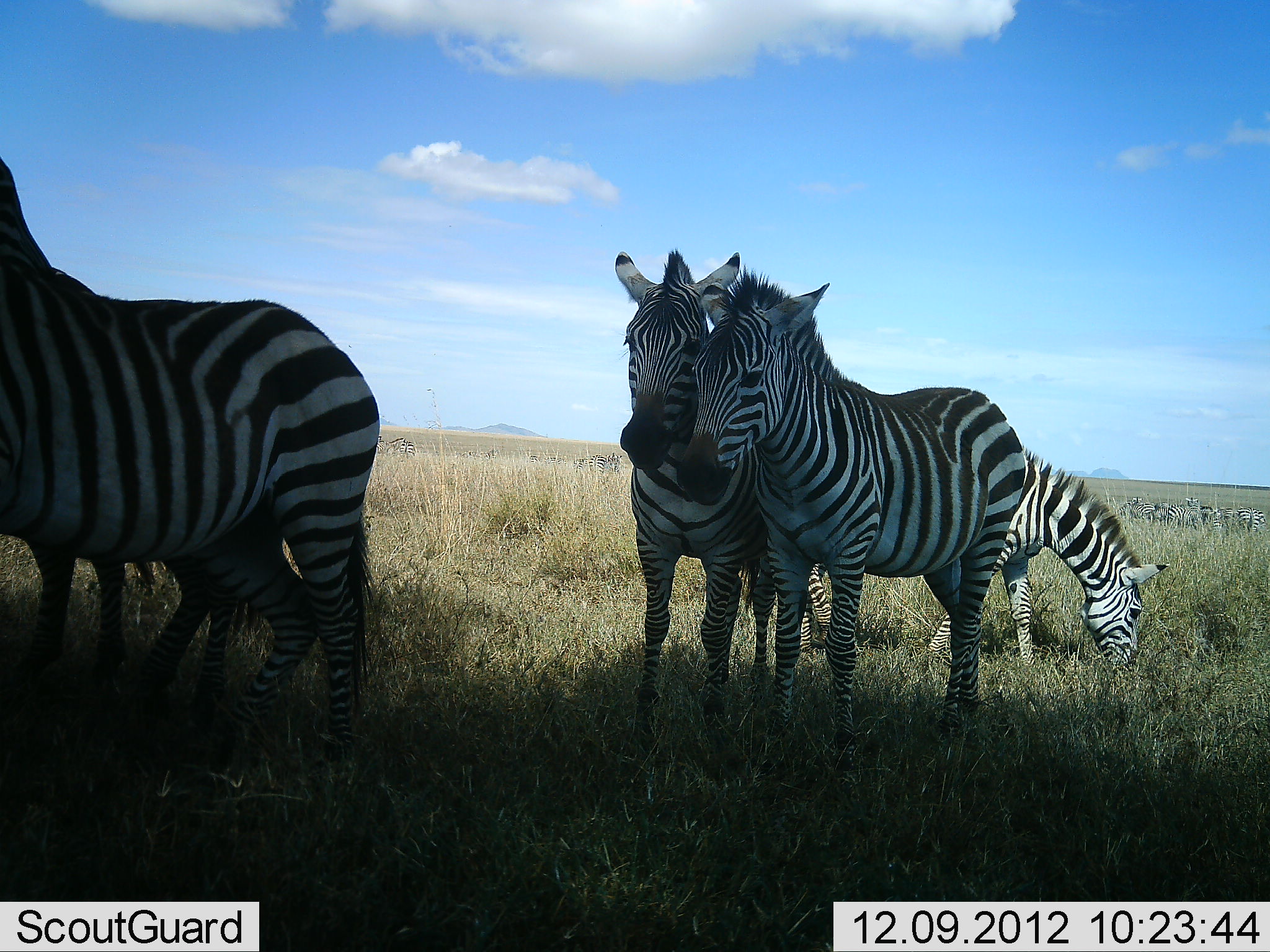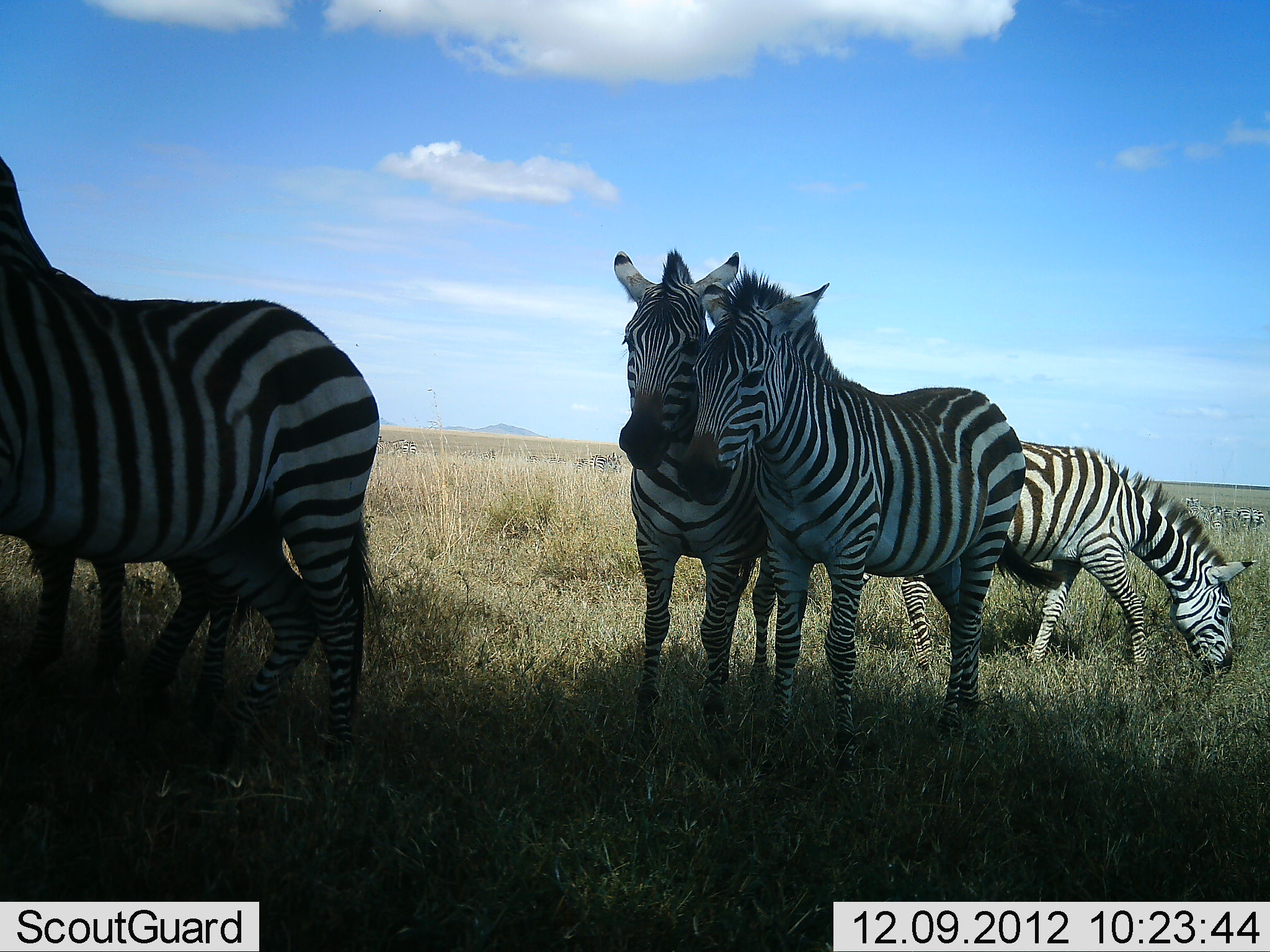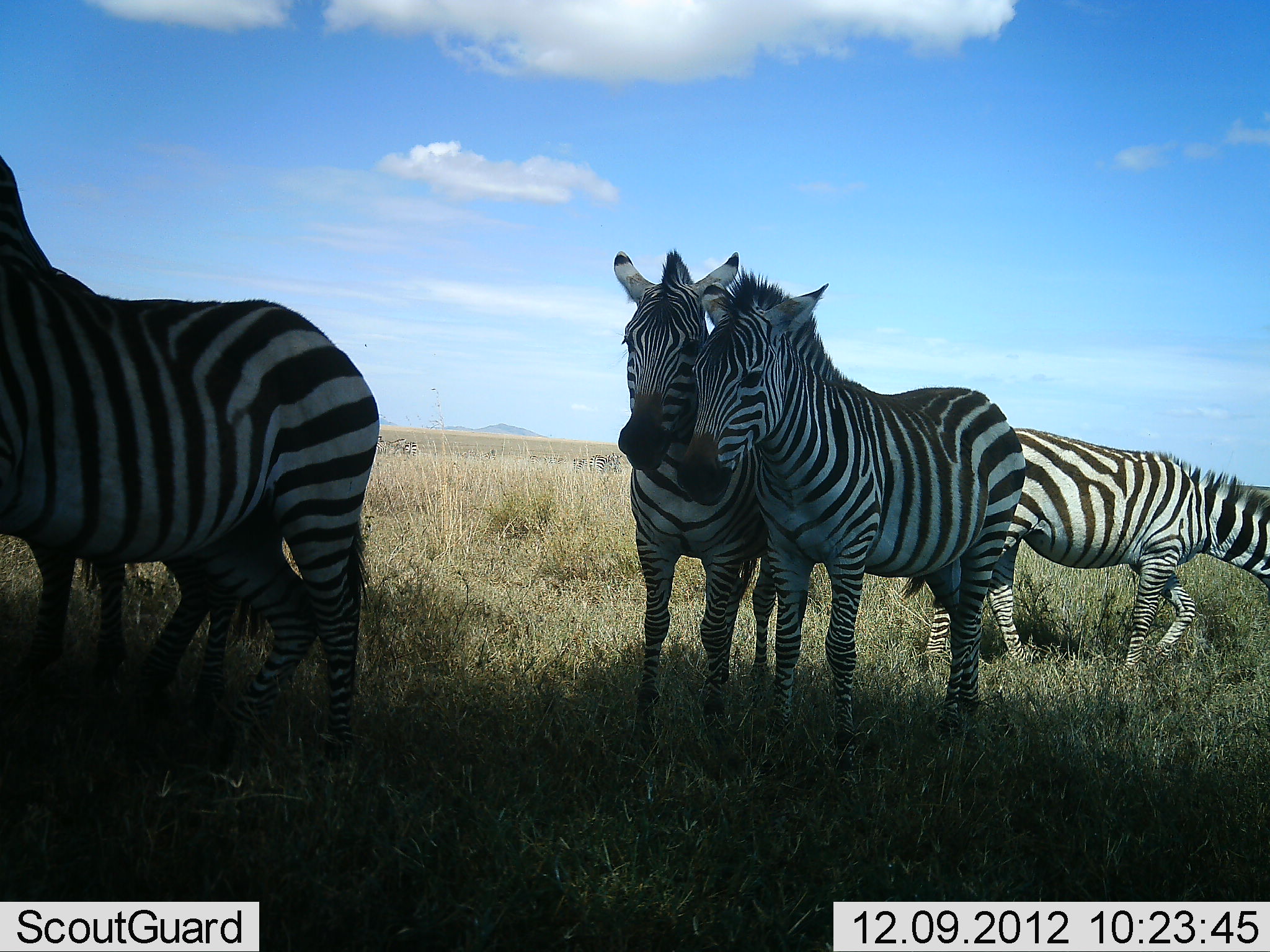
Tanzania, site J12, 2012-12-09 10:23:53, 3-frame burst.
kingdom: Animalia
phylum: Chordata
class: Mammalia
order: Perissodactyla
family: Equidae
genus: Equus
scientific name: Equus quagga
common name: plains zebra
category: zebra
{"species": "zebra (plains zebra) (Equus quagga)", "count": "5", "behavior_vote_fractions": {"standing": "100%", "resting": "0%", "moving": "40%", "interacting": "40%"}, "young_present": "10%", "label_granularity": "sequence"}